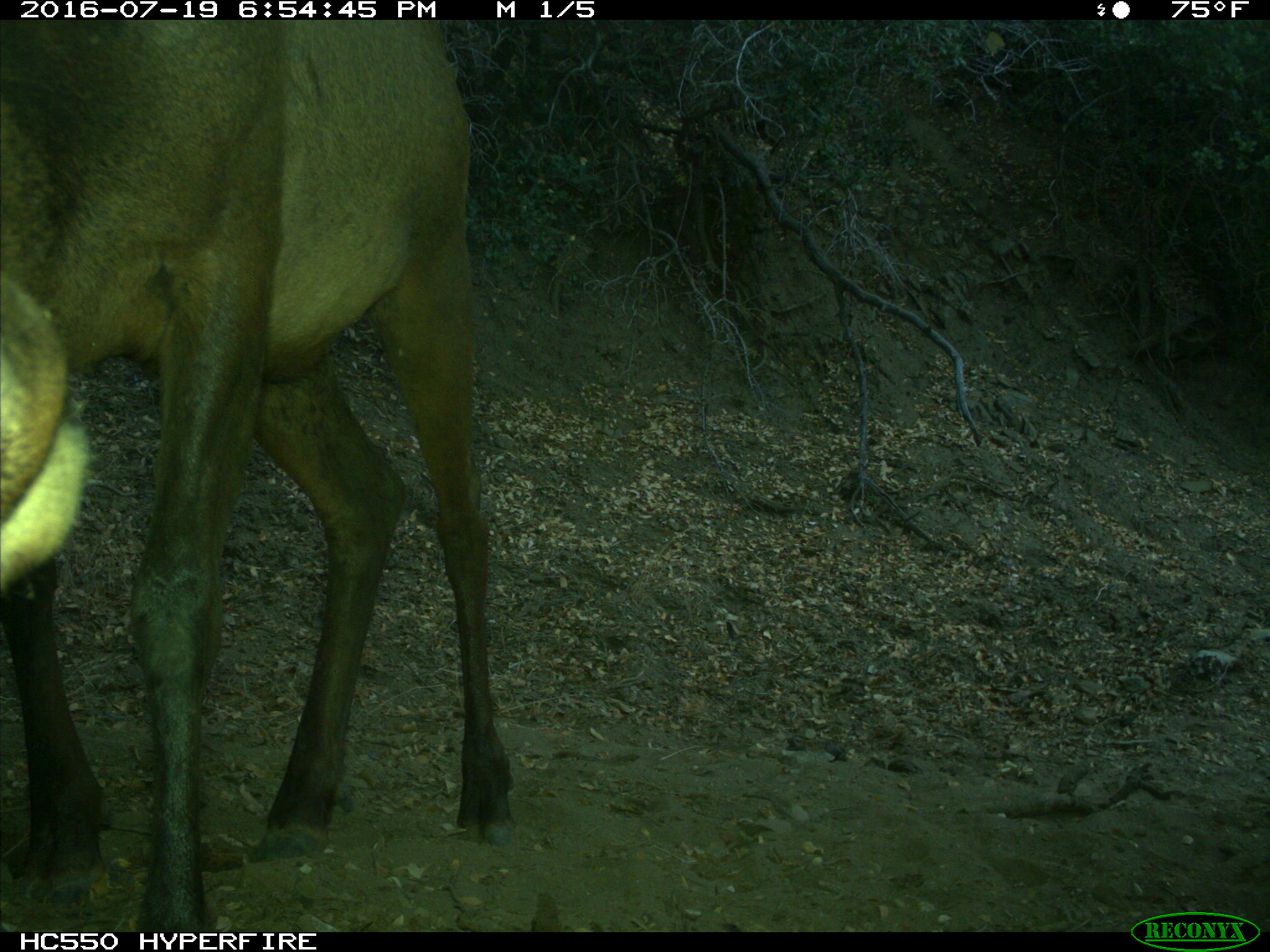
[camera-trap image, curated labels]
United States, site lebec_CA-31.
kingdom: Animalia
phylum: Chordata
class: Mammalia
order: Artiodactyla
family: Cervidae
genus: Cervus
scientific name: Cervus canadensis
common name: elk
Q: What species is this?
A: Cervus canadensis (elk).